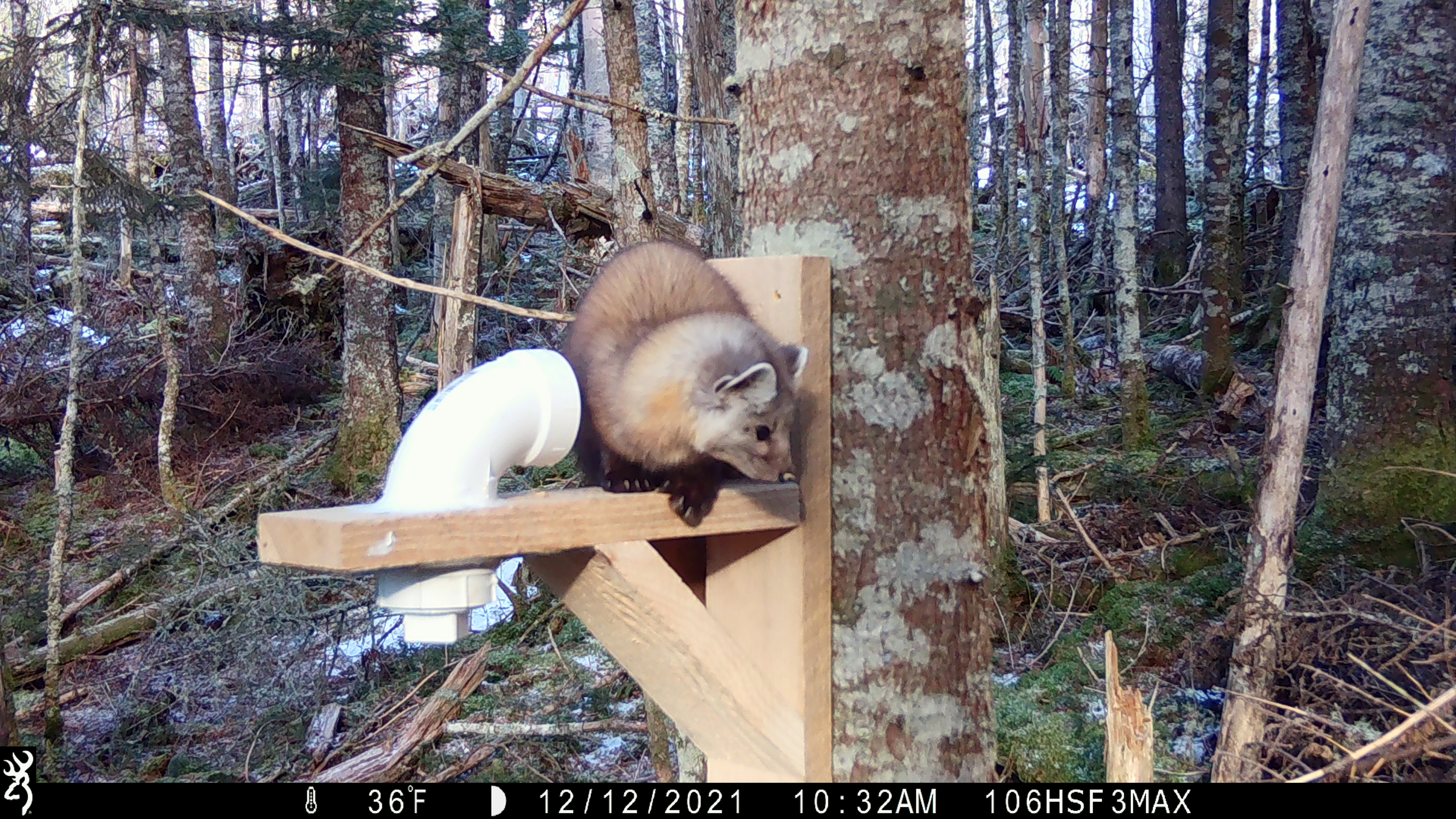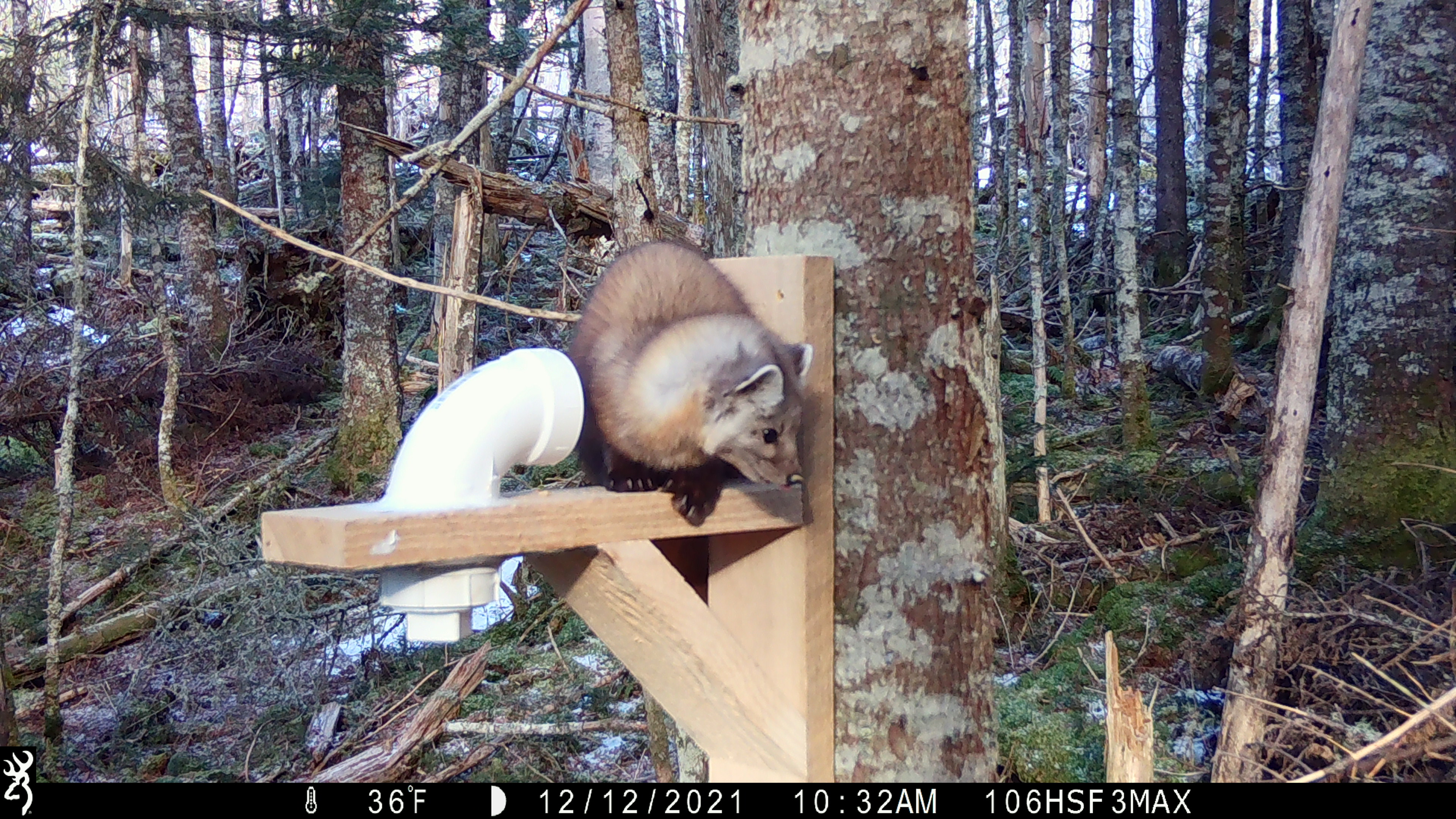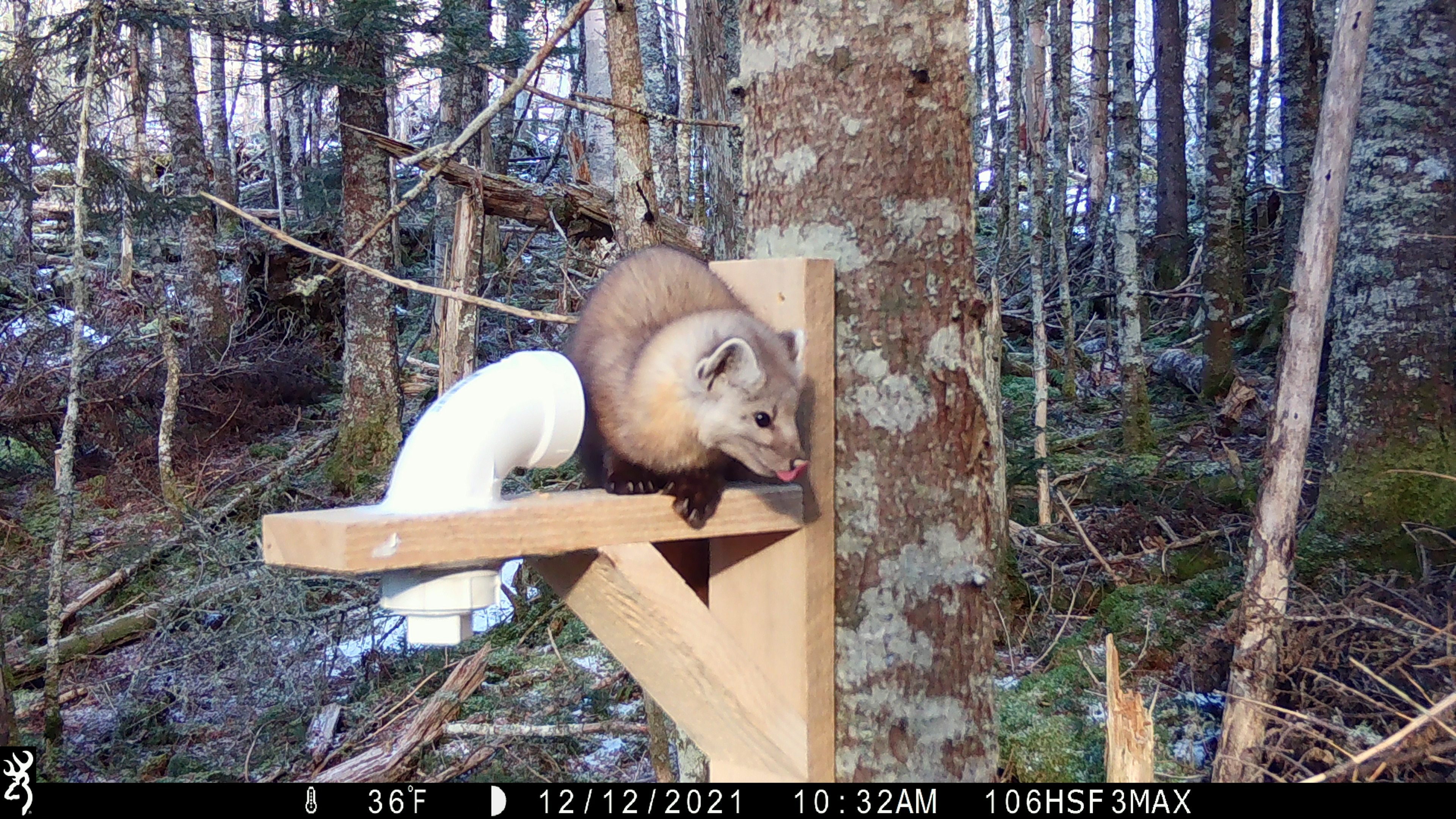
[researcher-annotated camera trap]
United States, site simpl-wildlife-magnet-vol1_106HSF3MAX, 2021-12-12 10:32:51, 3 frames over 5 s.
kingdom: Animalia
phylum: Chordata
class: Mammalia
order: Carnivora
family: Mustelidae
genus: Martes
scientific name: Martes americana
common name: american marten